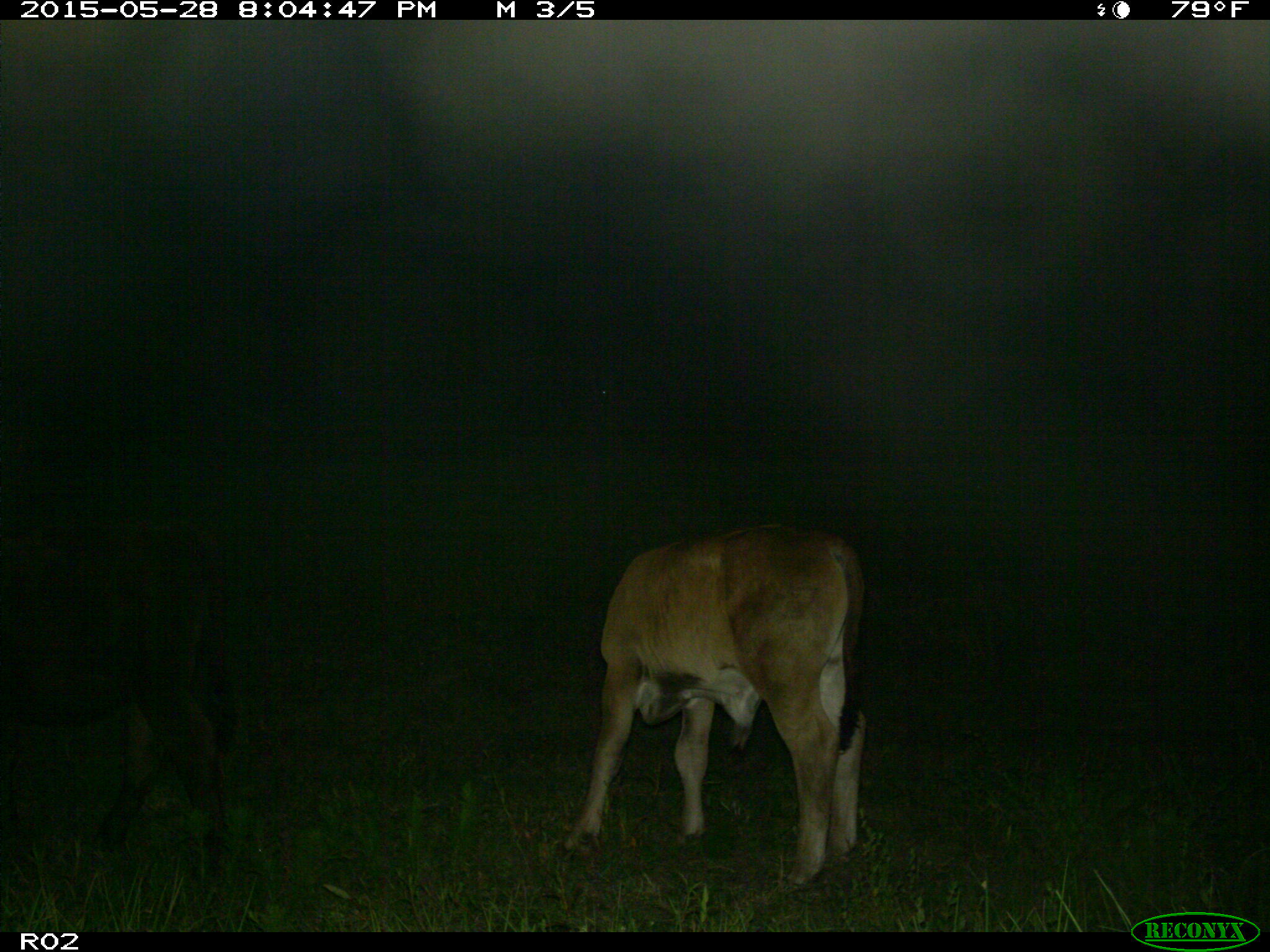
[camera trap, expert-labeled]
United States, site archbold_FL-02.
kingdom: Animalia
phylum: Chordata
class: Mammalia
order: Artiodactyla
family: Bovidae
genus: Bos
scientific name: Bos taurus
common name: domestic cow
Bos taurus (domestic cow).